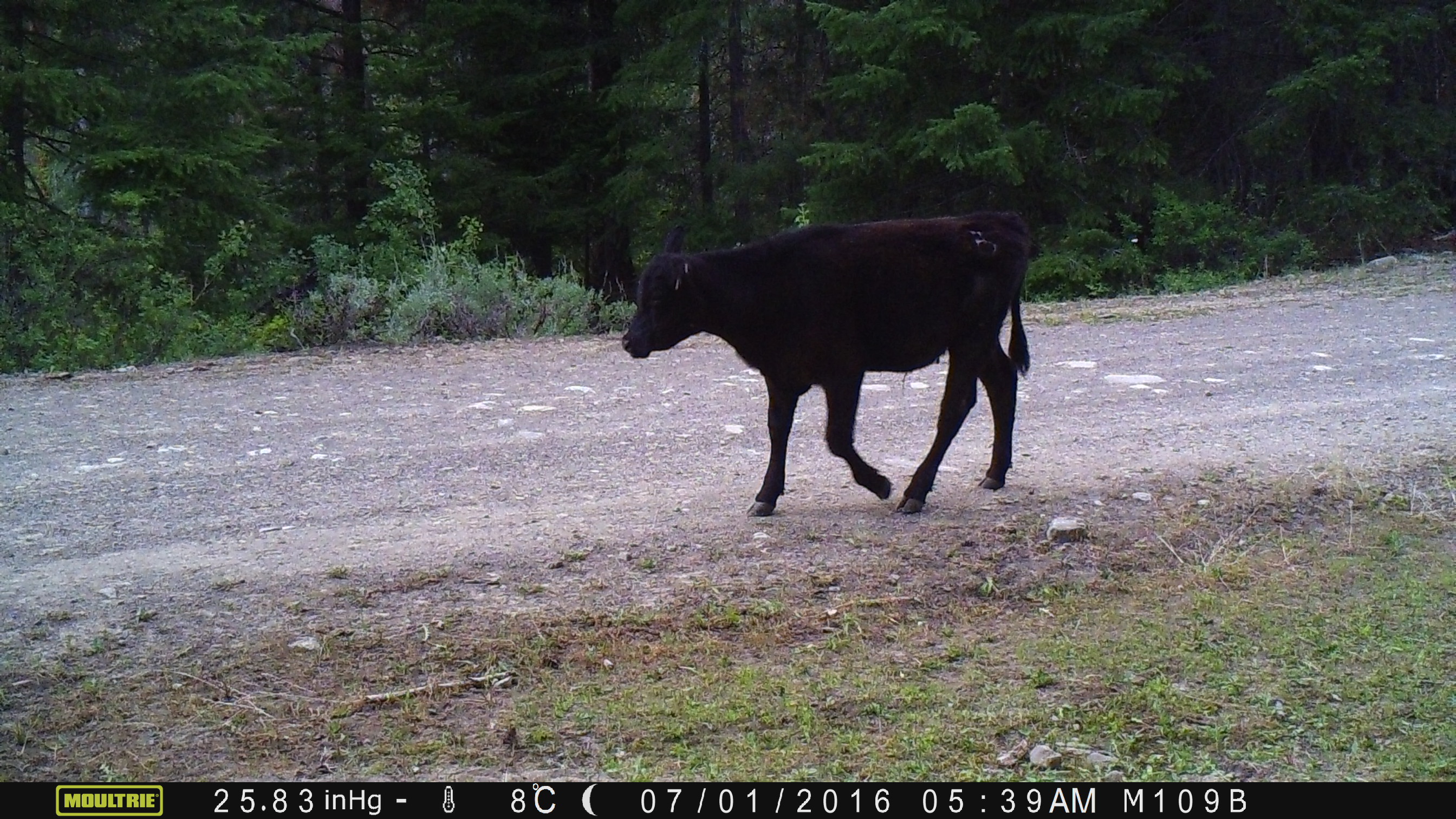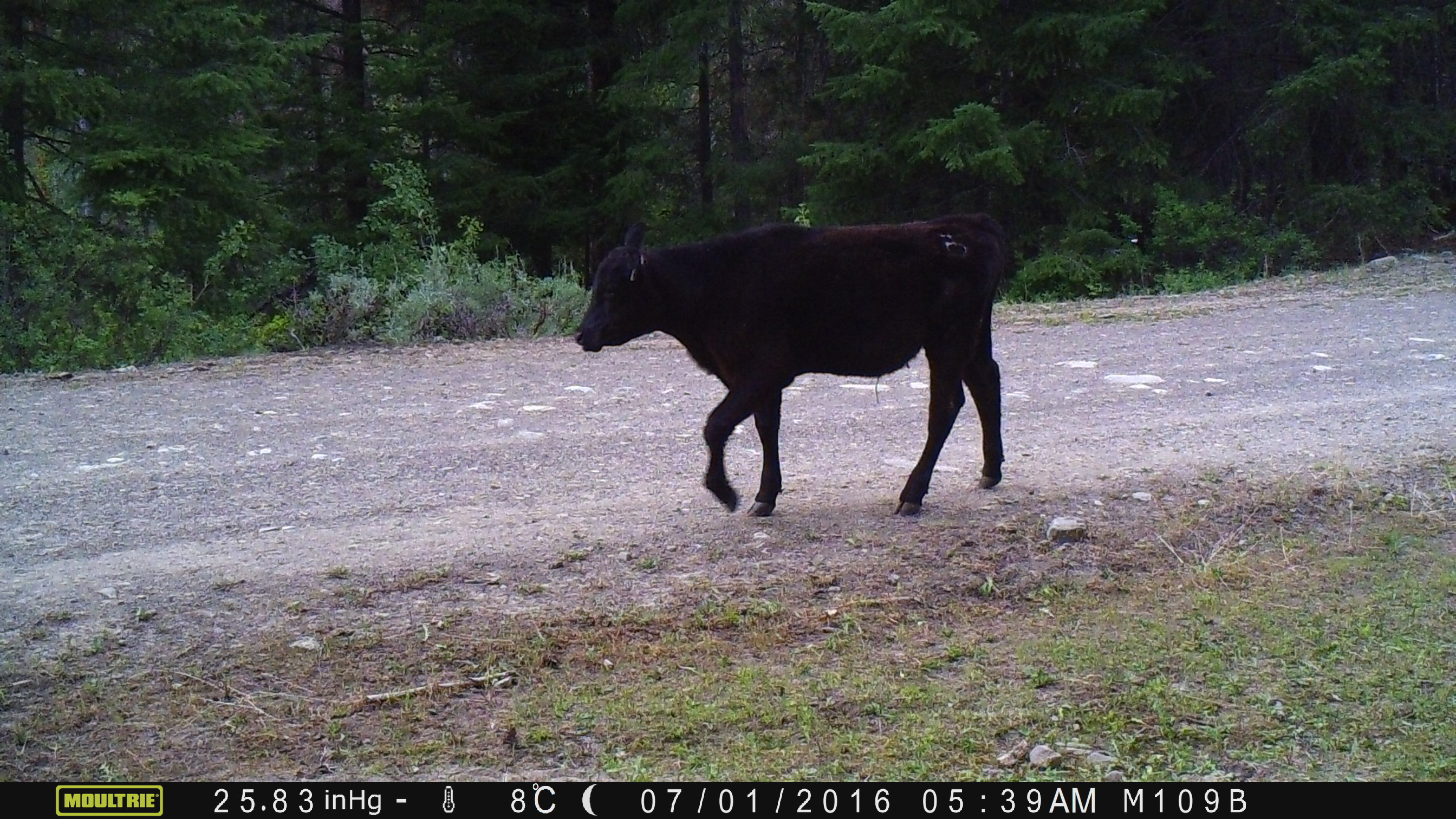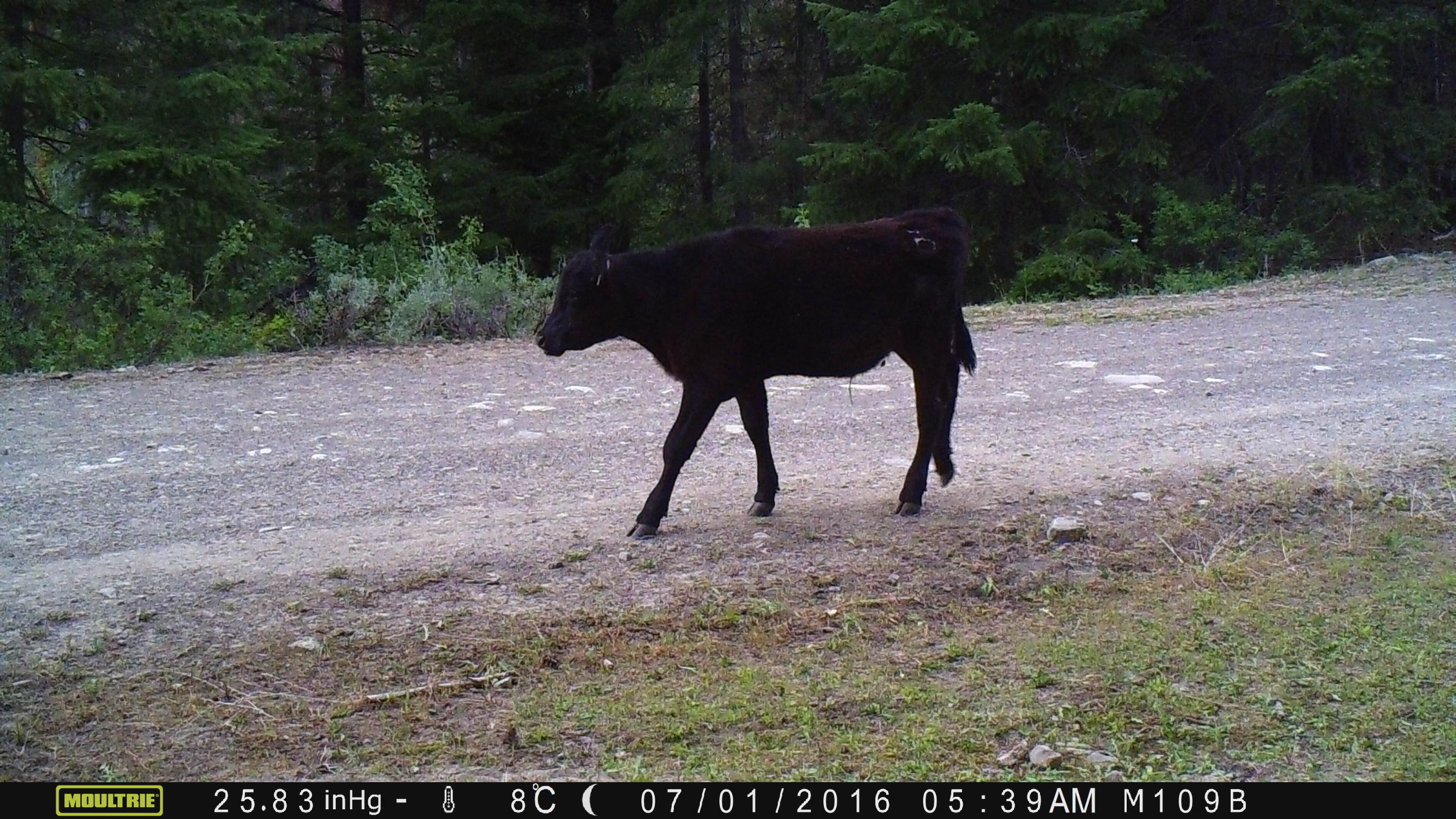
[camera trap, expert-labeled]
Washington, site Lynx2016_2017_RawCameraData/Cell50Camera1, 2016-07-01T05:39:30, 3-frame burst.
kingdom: Animalia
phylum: Chordata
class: Mammalia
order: Artiodactyla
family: Bovidae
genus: Bos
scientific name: Bos taurus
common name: domestic cattle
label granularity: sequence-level